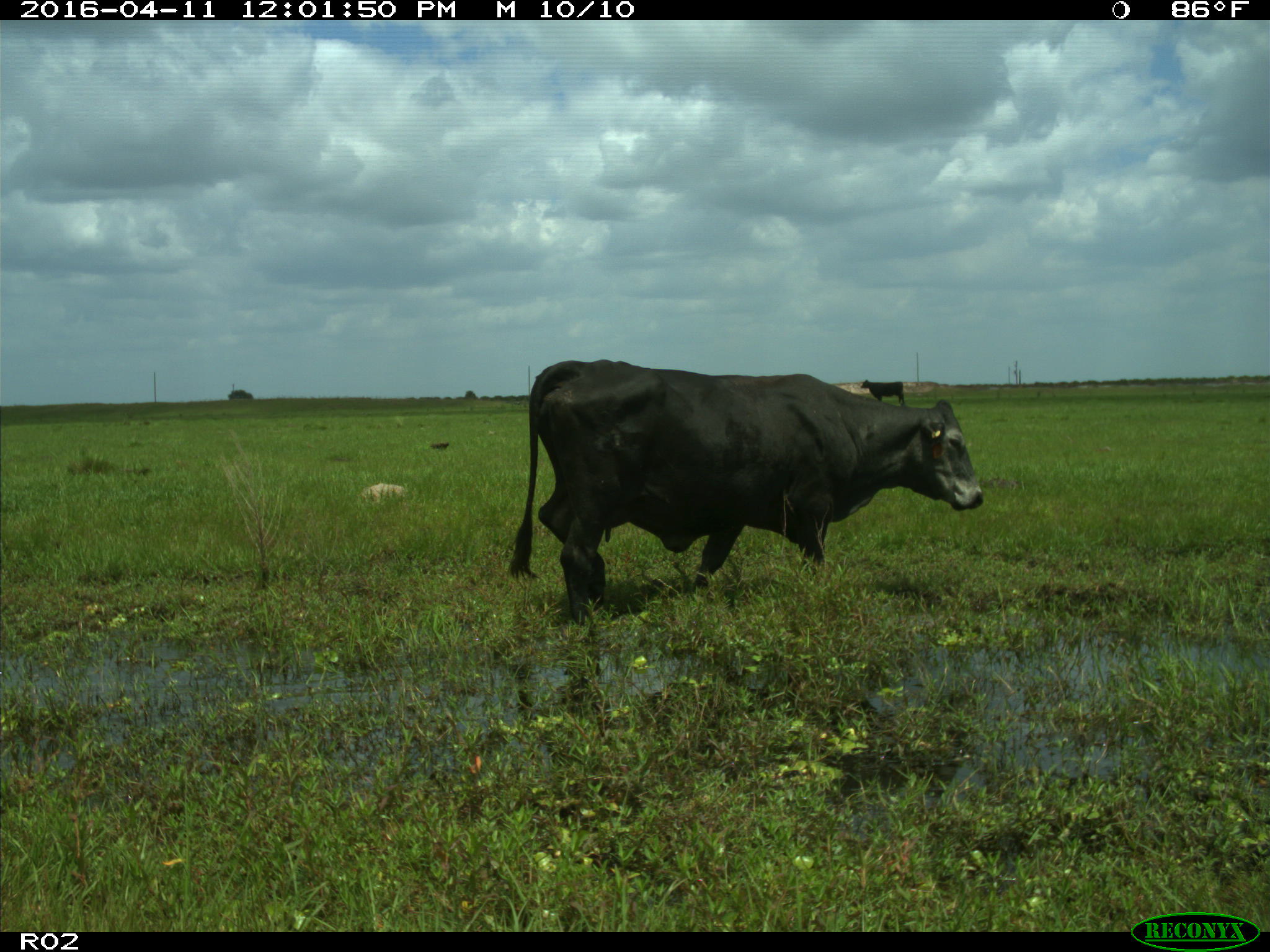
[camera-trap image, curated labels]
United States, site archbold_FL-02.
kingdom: Animalia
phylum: Chordata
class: Mammalia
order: Artiodactyla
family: Bovidae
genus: Bos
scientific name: Bos taurus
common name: domestic cow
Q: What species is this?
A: Bos taurus (domestic cow).